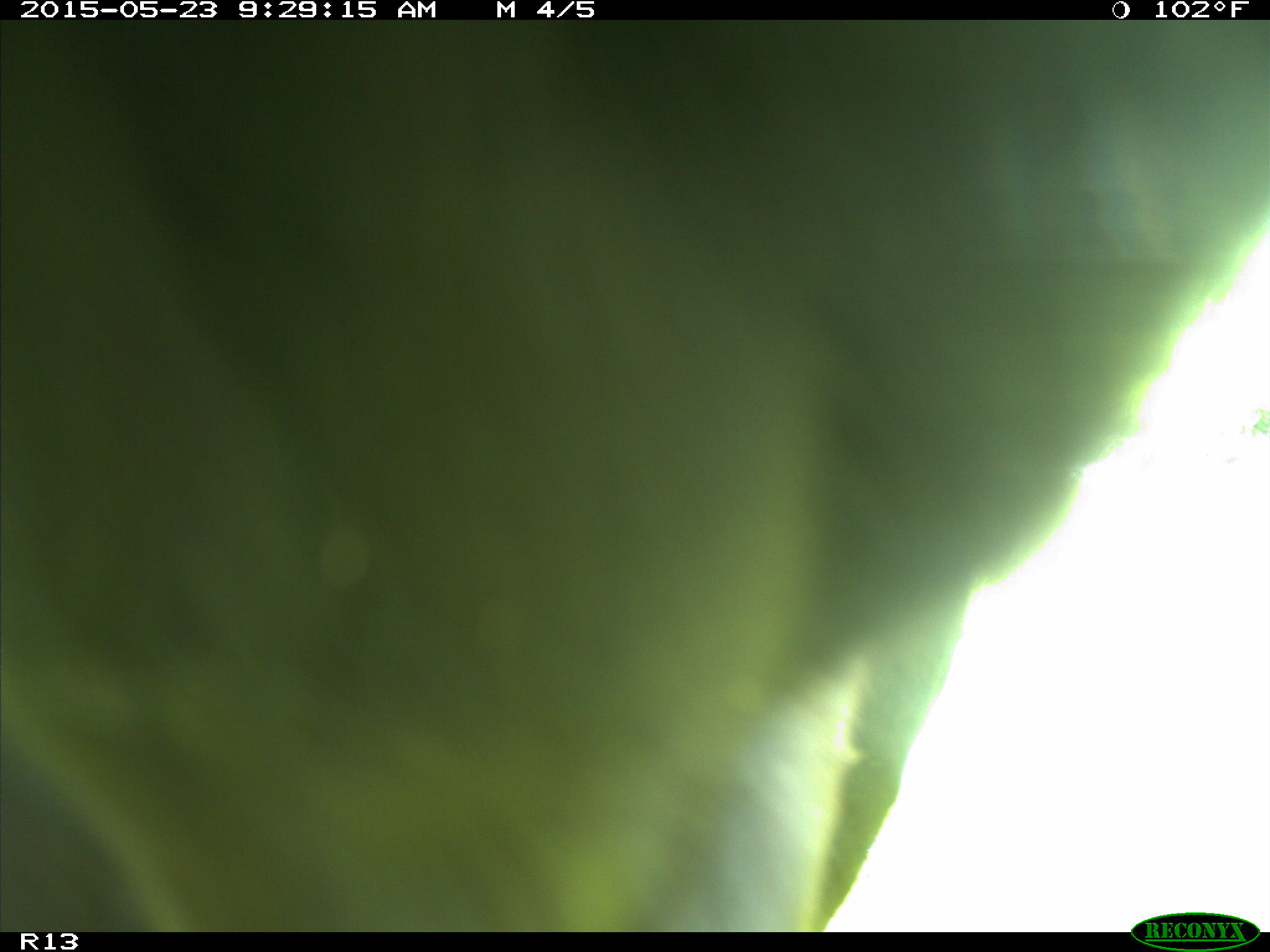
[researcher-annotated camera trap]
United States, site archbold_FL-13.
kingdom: Animalia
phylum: Chordata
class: Mammalia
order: Artiodactyla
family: Bovidae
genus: Bos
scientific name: Bos taurus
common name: domestic cow